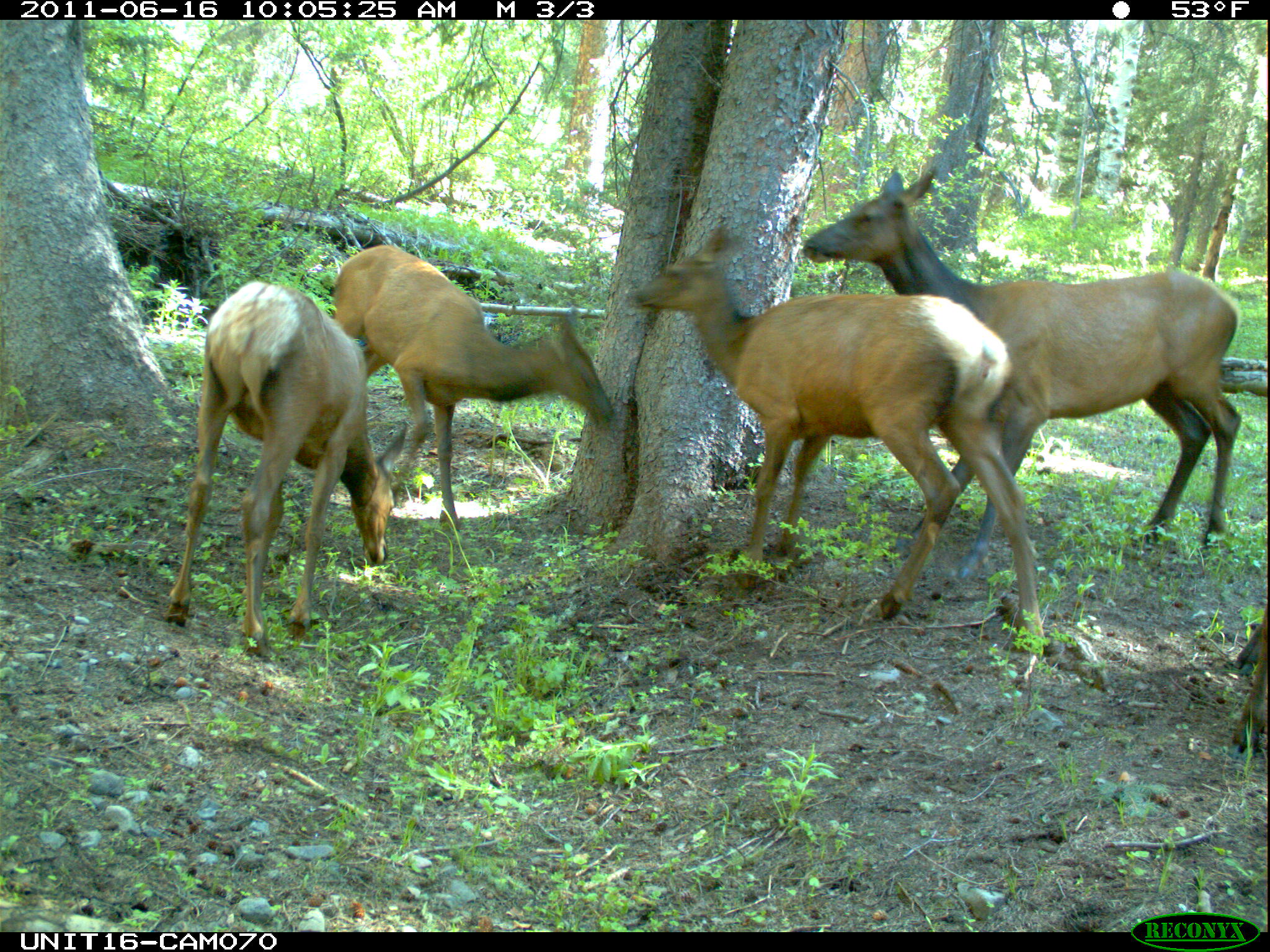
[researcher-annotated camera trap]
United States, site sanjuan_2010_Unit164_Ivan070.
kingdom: Animalia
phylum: Chordata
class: Mammalia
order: Artiodactyla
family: Cervidae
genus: Cervus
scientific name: Cervus elaphus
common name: red deer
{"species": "Cervus elaphus (red deer)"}